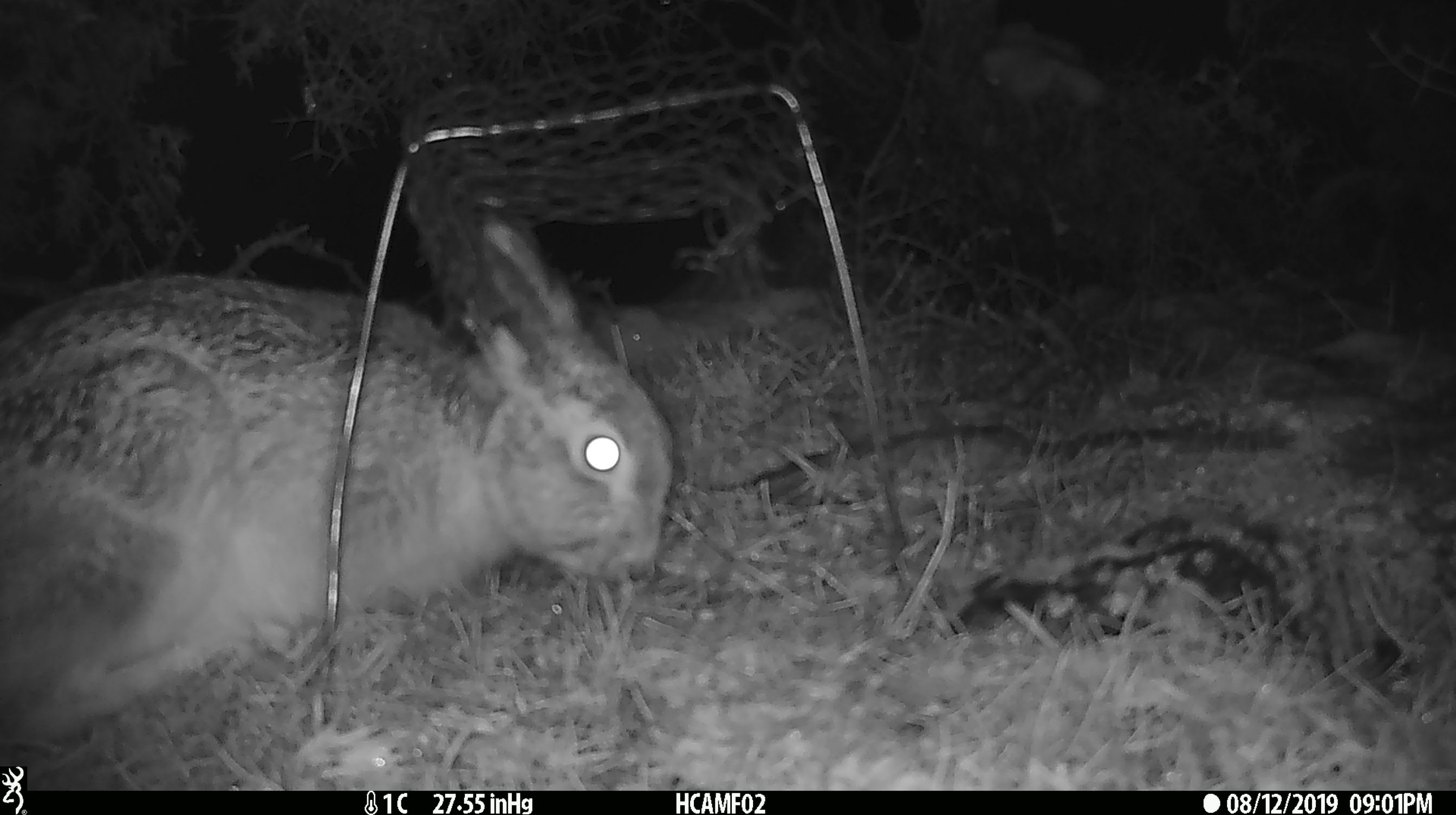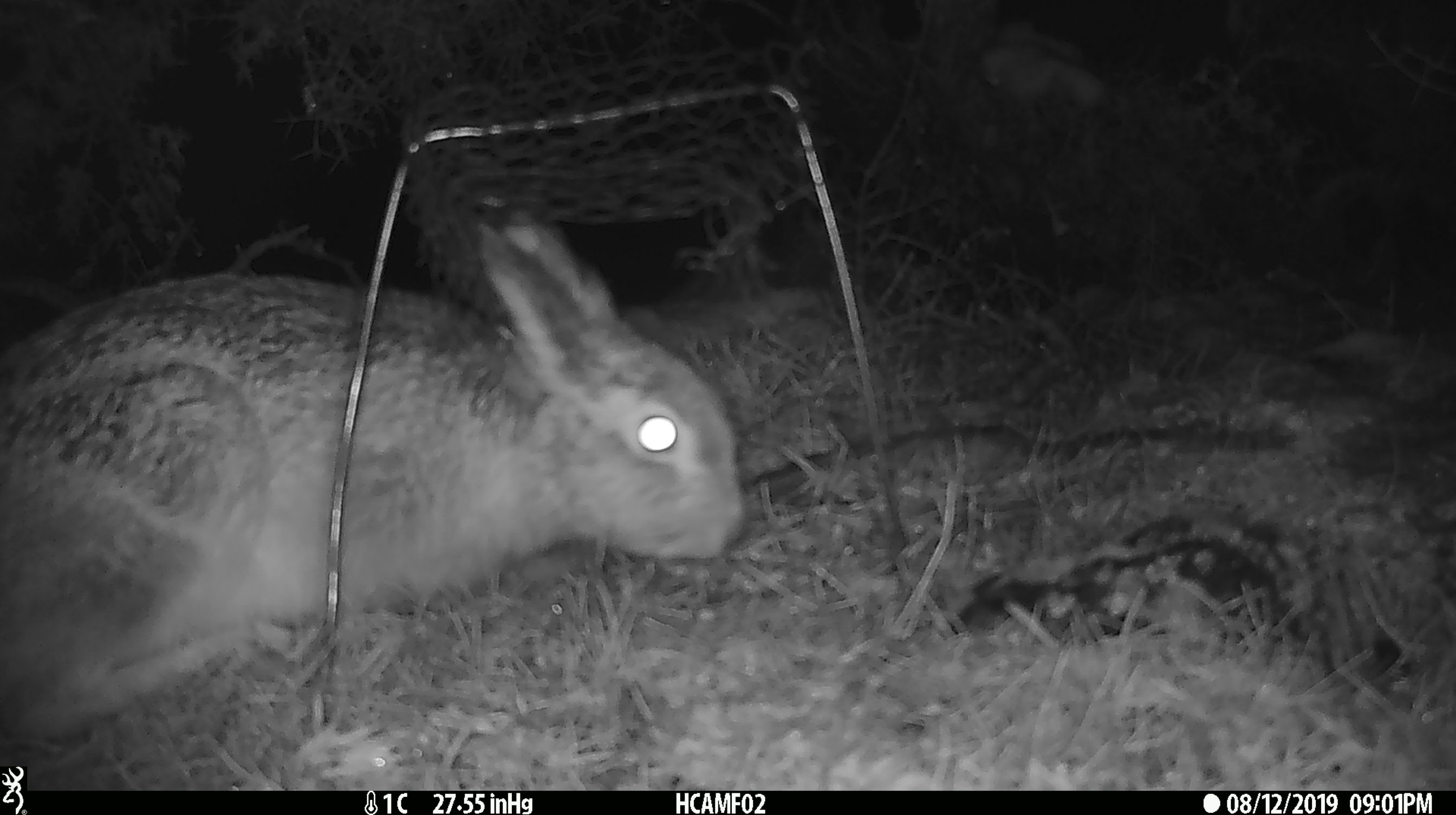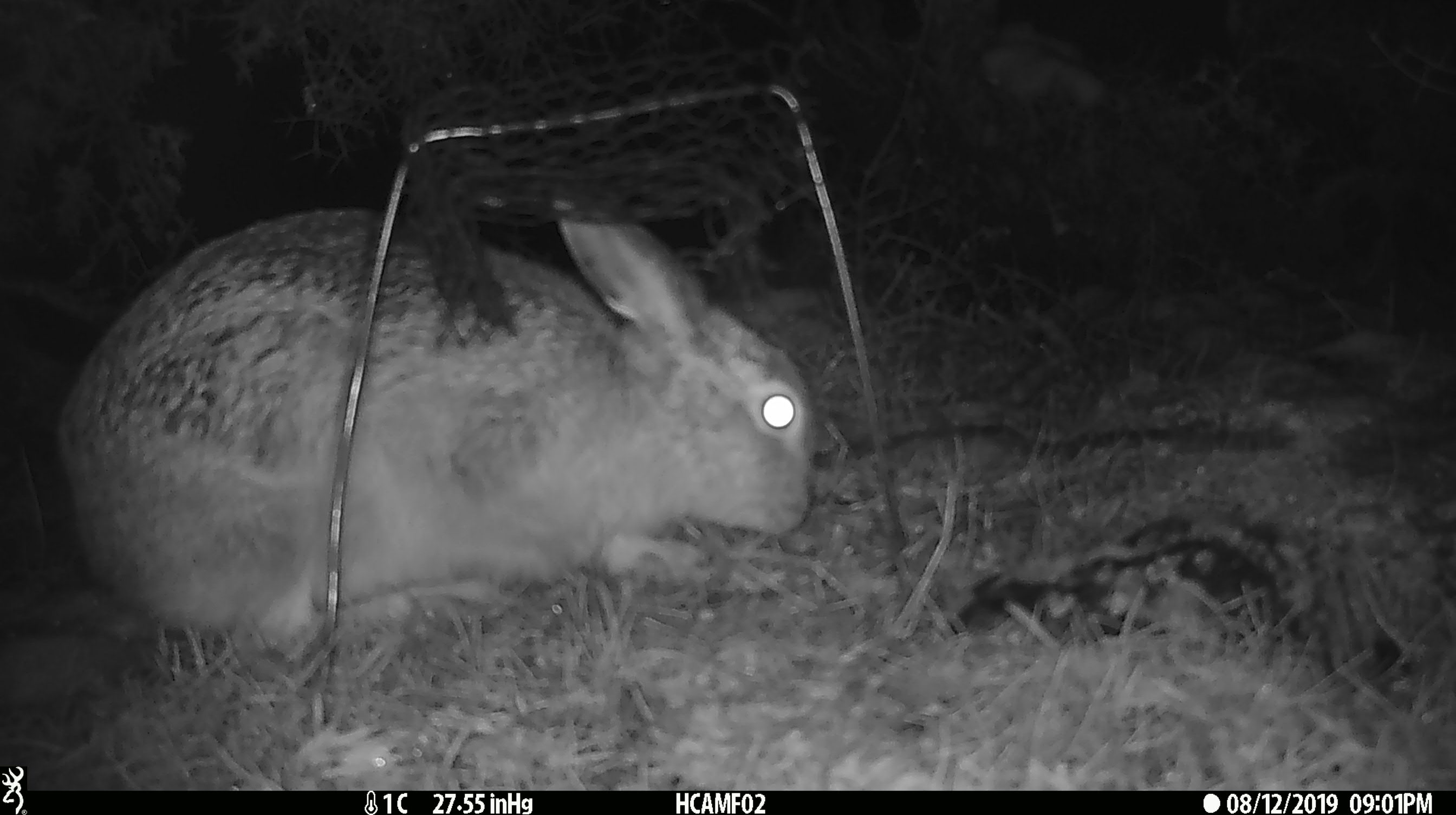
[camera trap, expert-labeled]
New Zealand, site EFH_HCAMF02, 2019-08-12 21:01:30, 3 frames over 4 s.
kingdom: Animalia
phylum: Chordata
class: Mammalia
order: Lagomorpha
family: Leporidae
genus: Lepus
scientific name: Lepus europaeus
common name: brown hare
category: hare